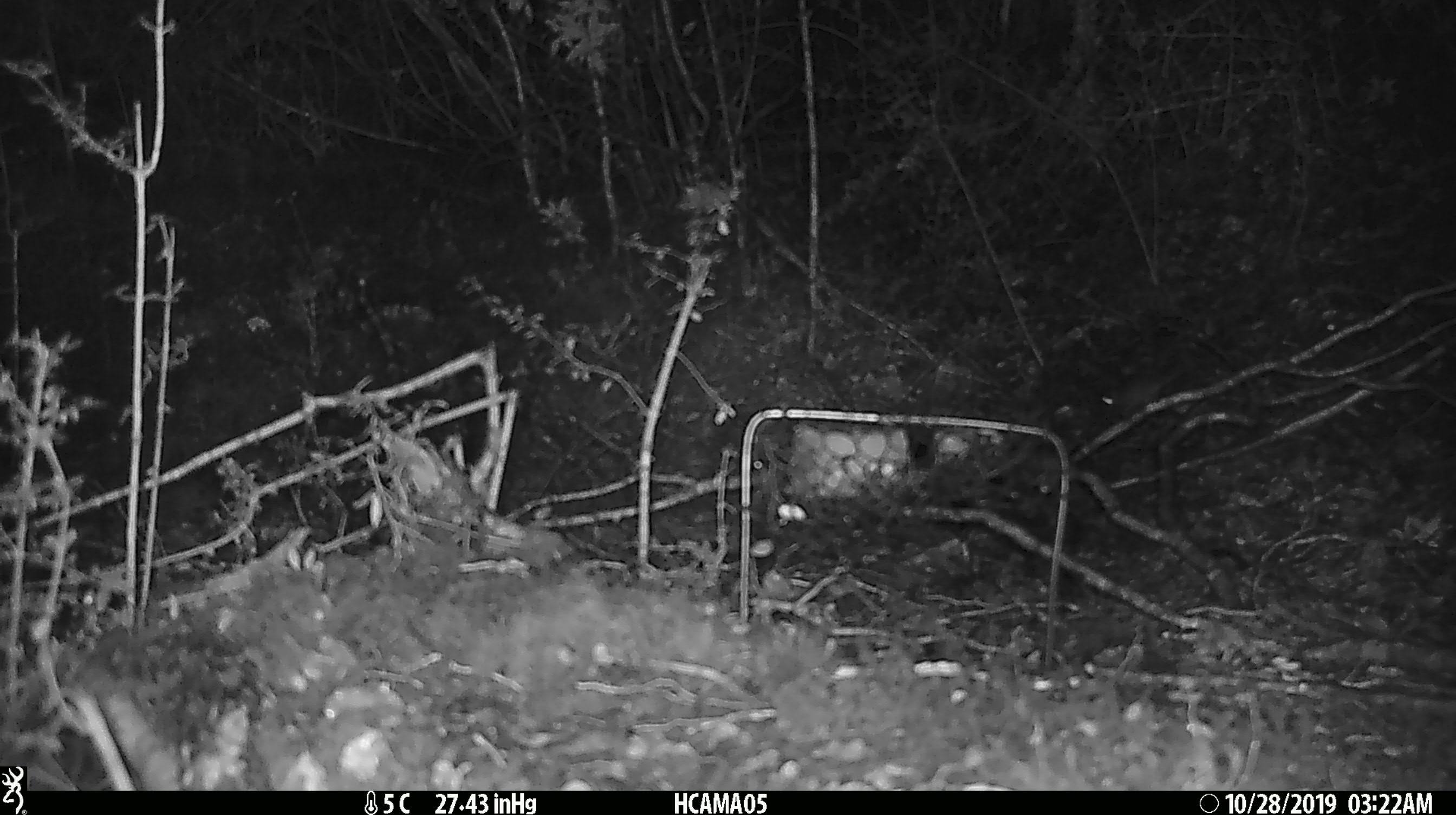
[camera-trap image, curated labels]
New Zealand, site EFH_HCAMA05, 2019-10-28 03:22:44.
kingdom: Animalia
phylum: Chordata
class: Mammalia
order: Rodentia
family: Muridae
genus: Mus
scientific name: Mus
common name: mouse